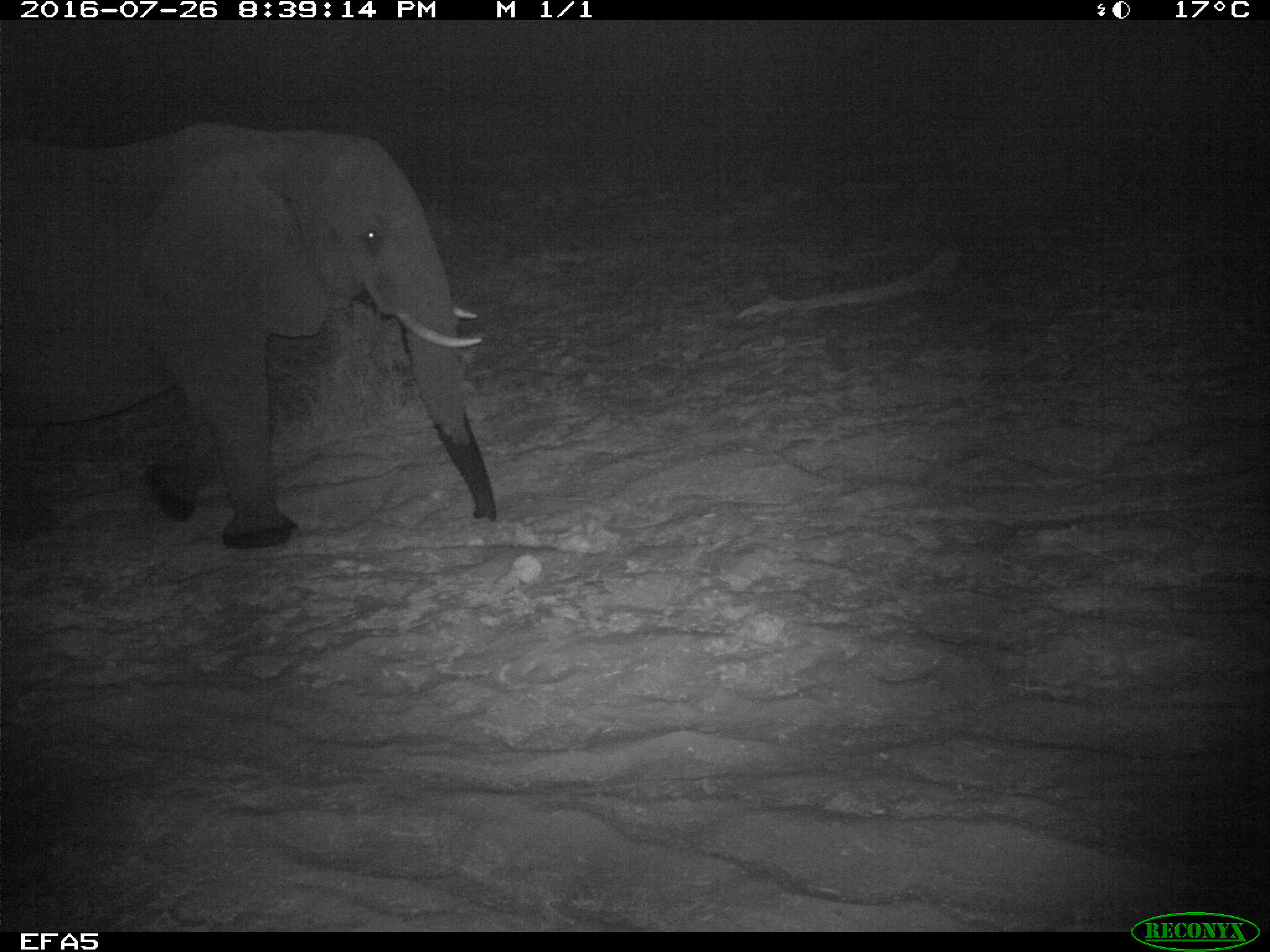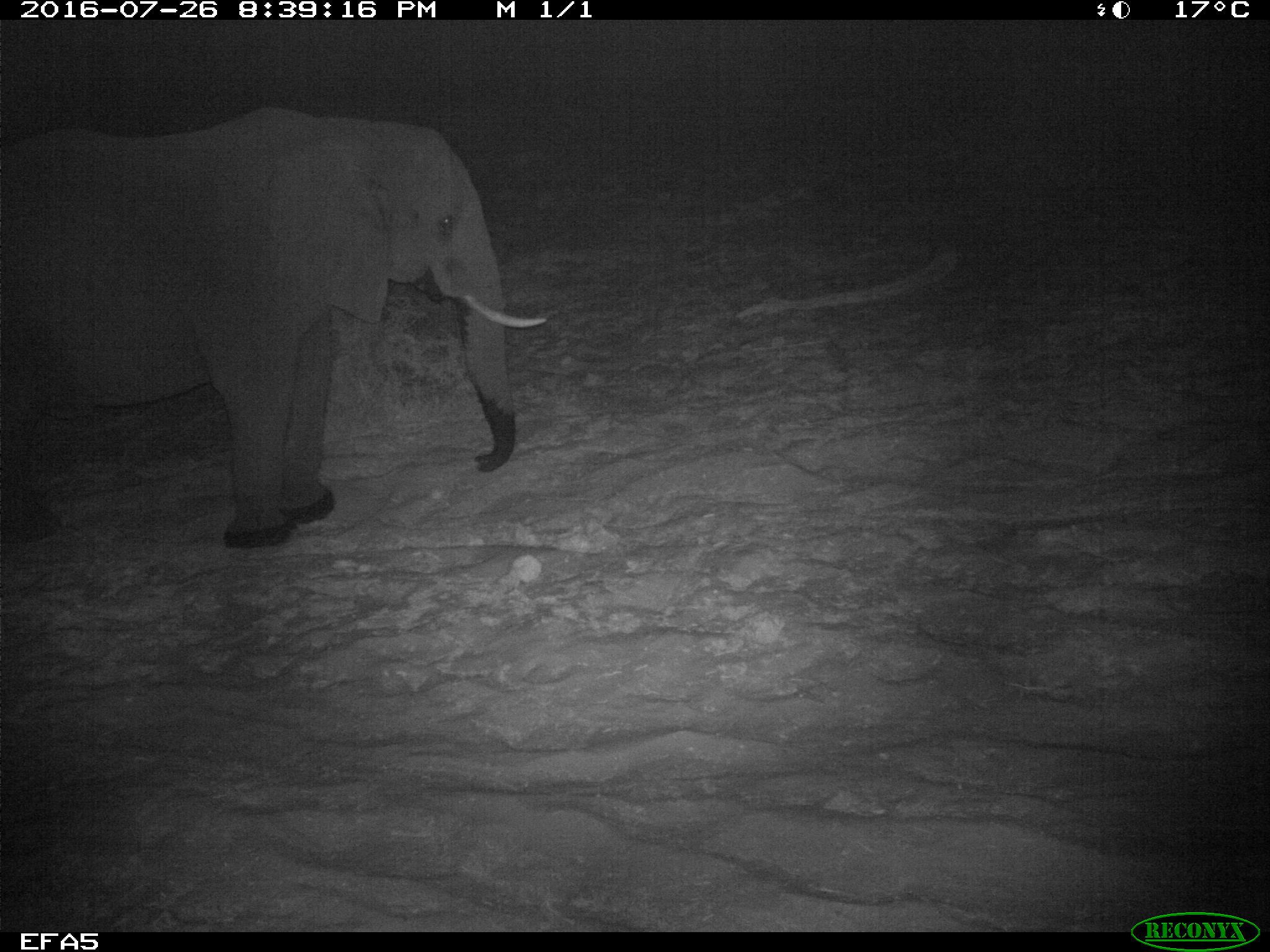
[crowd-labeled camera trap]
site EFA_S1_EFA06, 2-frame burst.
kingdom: Animalia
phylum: Chordata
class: Mammalia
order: Proboscidea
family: Elephantidae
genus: Loxodonta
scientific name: Loxodonta africana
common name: african bush elephant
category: elephant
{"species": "elephant (african bush elephant) (Loxodonta africana)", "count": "1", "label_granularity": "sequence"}